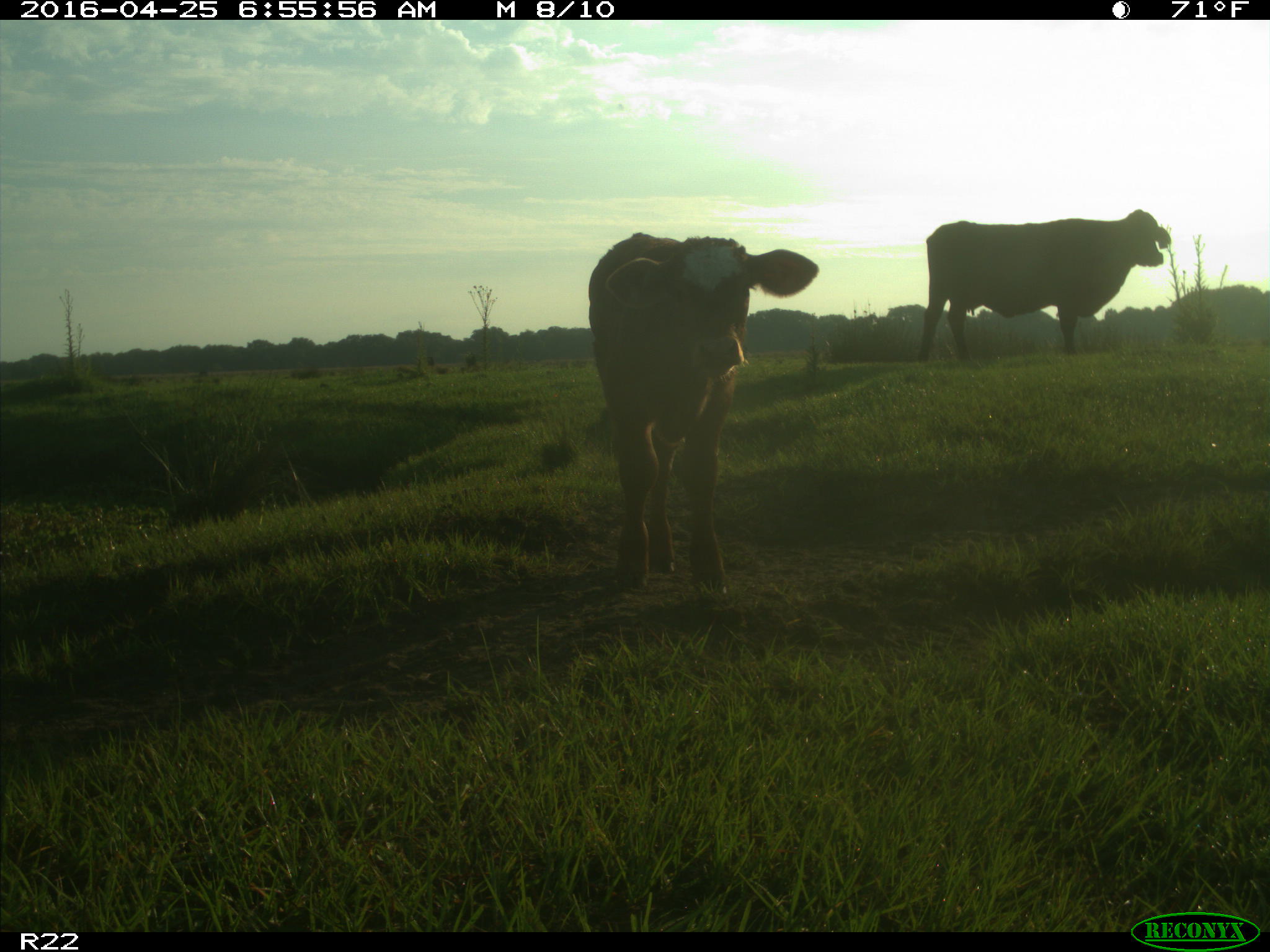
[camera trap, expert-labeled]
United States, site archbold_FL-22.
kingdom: Animalia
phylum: Chordata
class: Mammalia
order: Artiodactyla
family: Bovidae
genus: Bos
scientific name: Bos taurus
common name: domestic cow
Bos taurus (domestic cow).